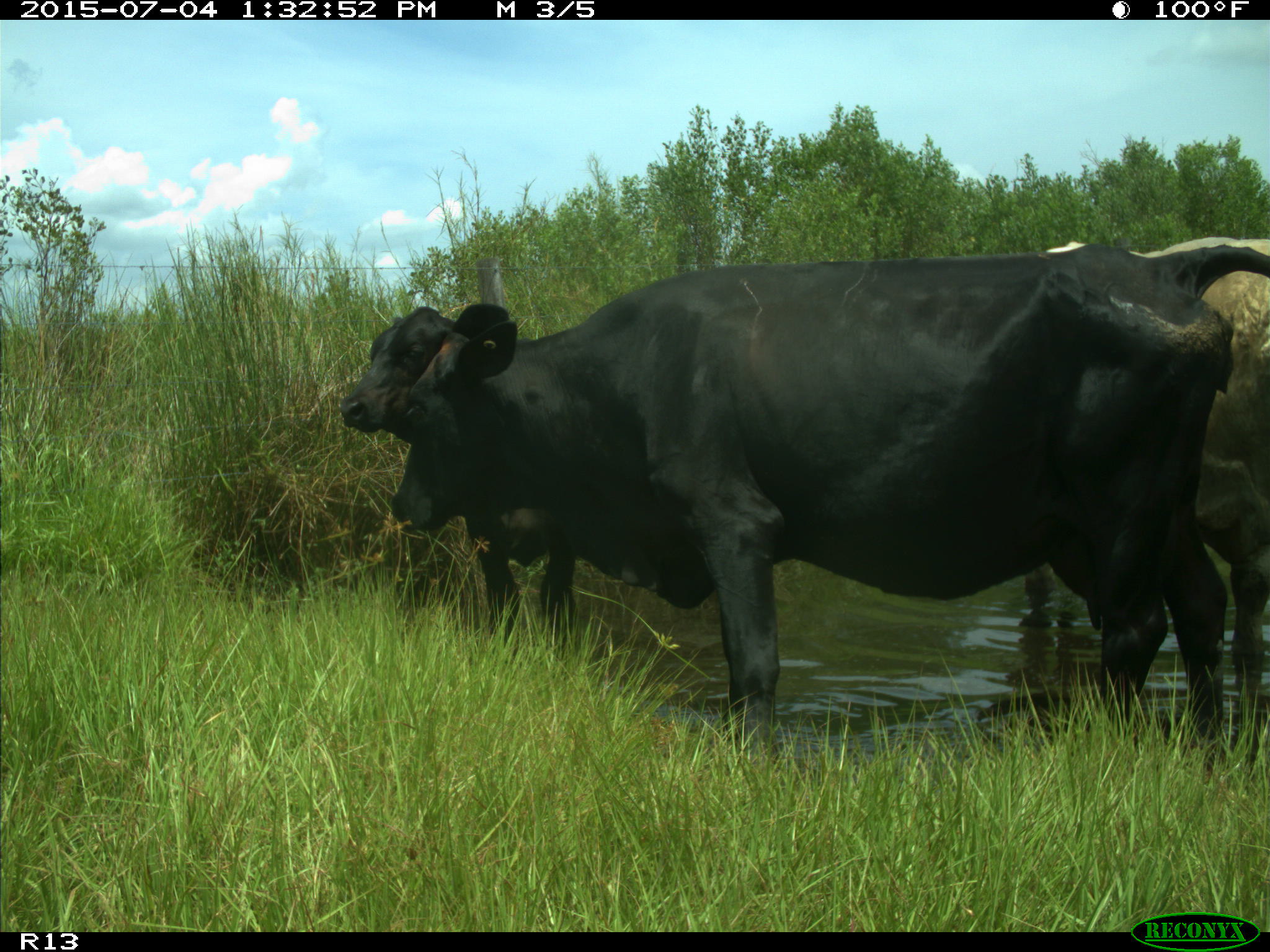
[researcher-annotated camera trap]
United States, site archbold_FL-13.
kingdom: Animalia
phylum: Chordata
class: Mammalia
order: Artiodactyla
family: Bovidae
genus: Bos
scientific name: Bos taurus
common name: domestic cow